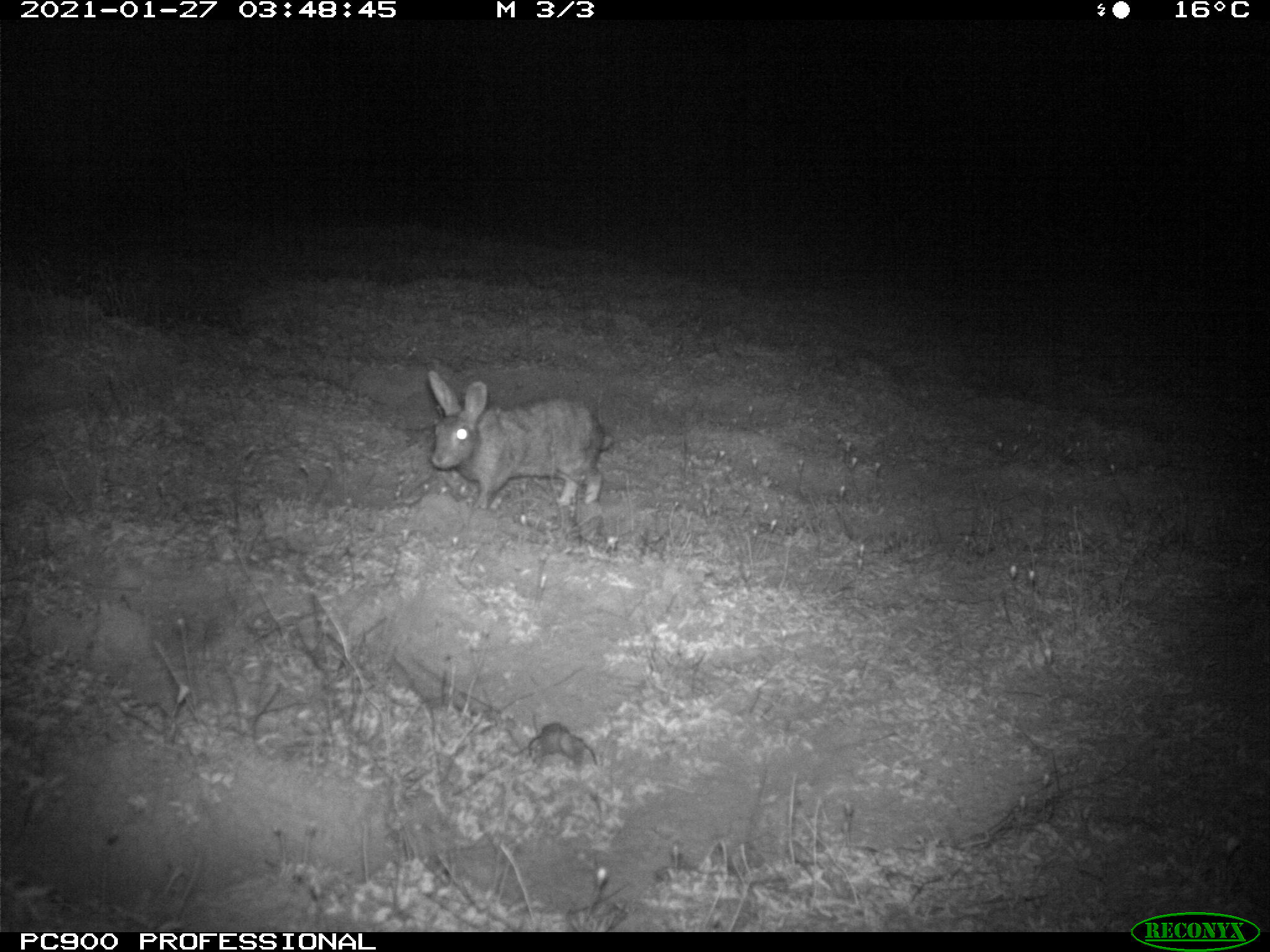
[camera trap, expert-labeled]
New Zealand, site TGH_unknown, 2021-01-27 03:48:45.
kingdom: Animalia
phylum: Chordata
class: Mammalia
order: Lagomorpha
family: Leporidae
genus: Oryctolagus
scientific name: Oryctolagus cuniculus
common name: european rabbit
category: rabbit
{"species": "rabbit (european rabbit) (Oryctolagus cuniculus)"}